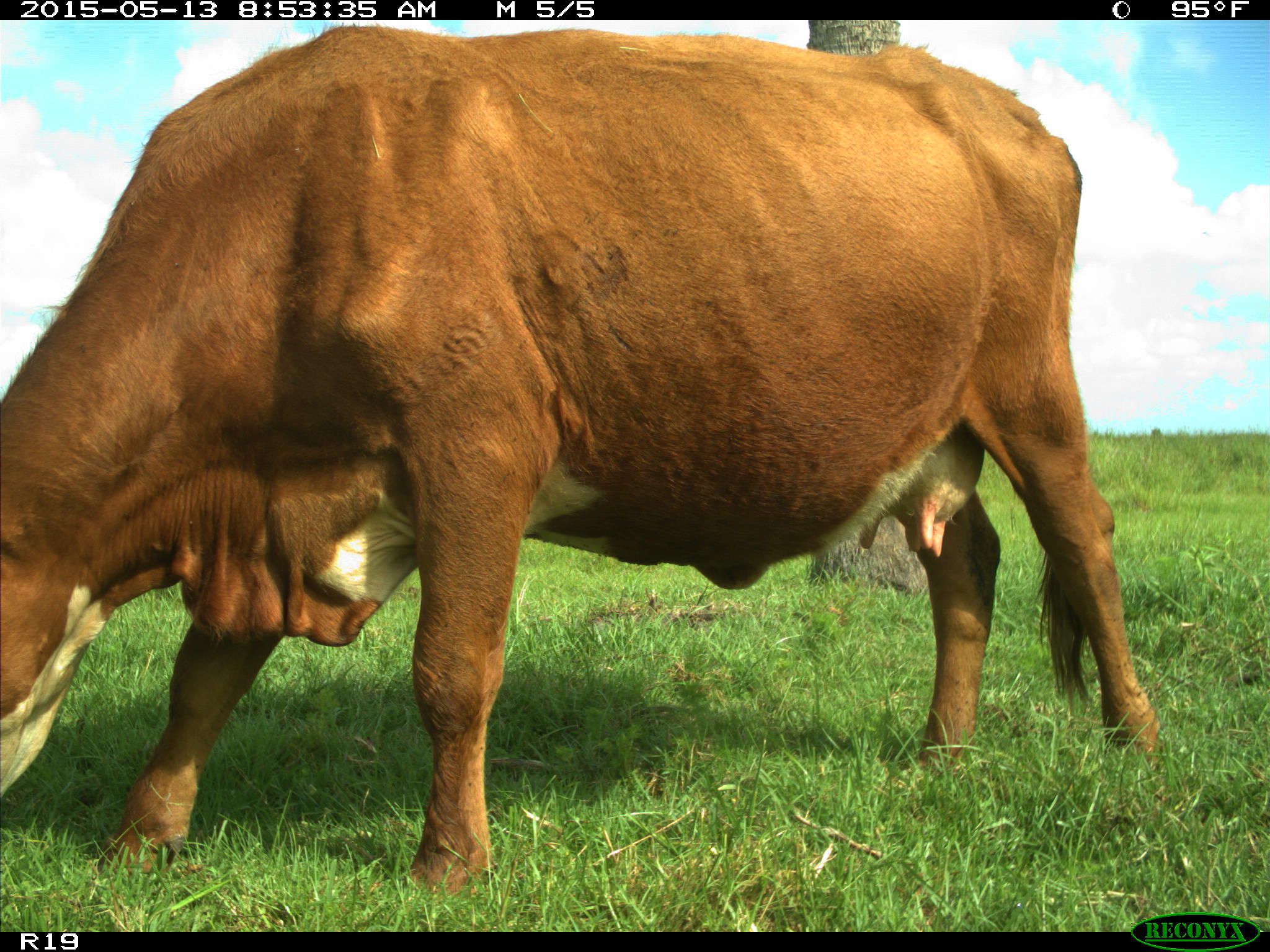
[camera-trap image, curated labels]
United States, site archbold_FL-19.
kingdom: Animalia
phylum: Chordata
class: Mammalia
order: Artiodactyla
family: Bovidae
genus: Bos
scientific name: Bos taurus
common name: domestic cow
Bos taurus (domestic cow).